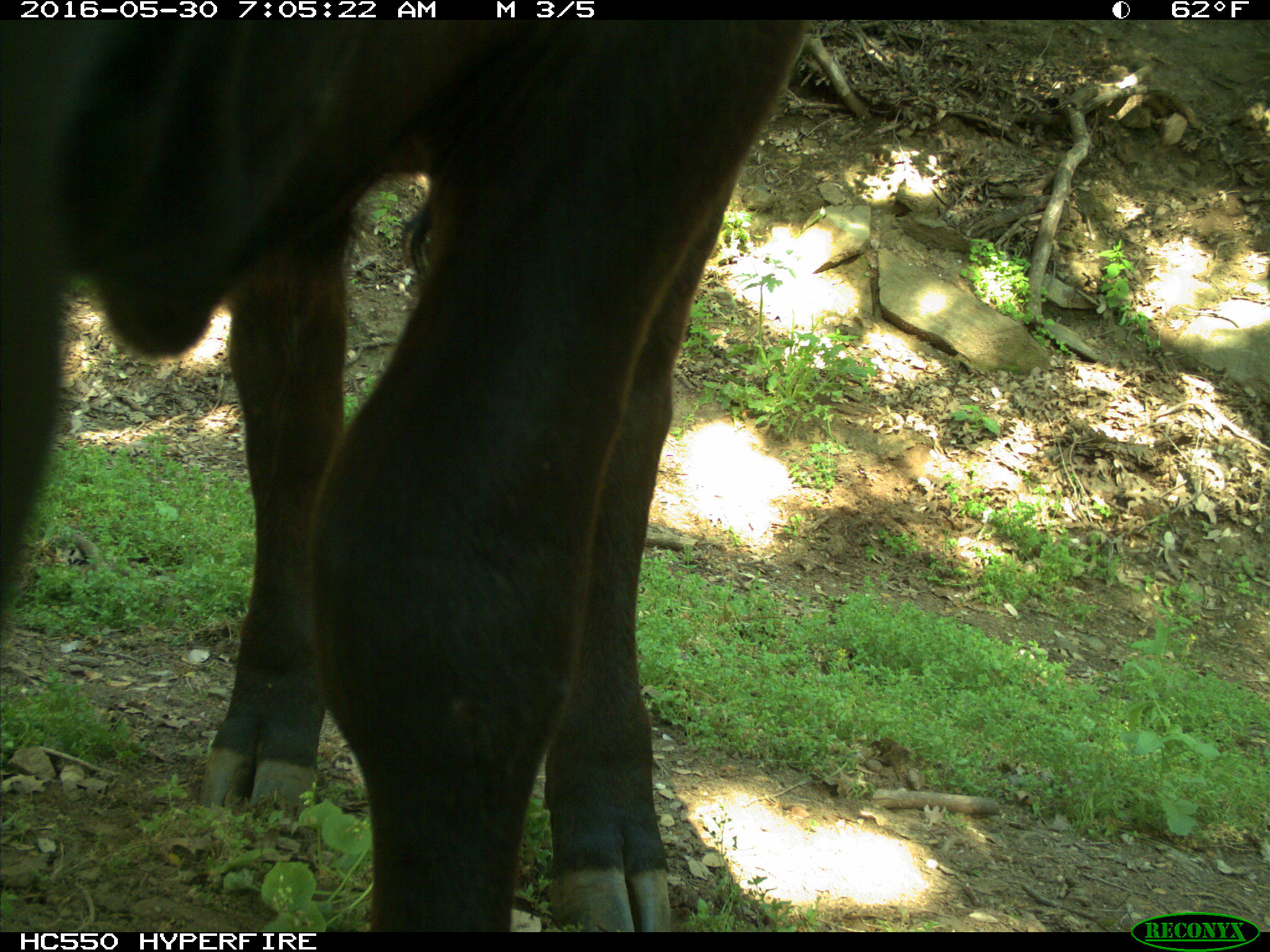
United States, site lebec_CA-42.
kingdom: Animalia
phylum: Chordata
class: Mammalia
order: Artiodactyla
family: Bovidae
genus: Bos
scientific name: Bos taurus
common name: domestic cow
Bos taurus (domestic cow).